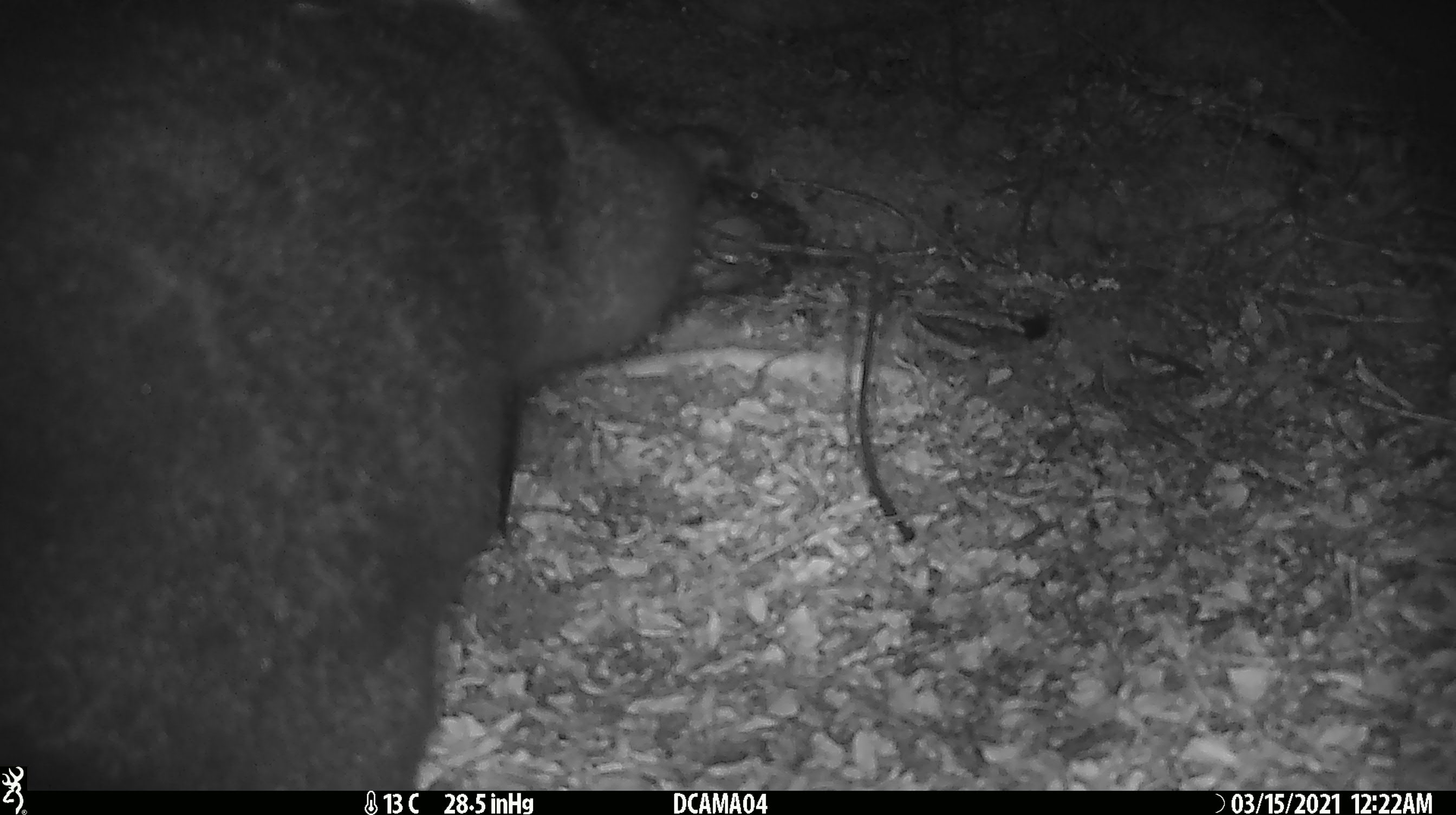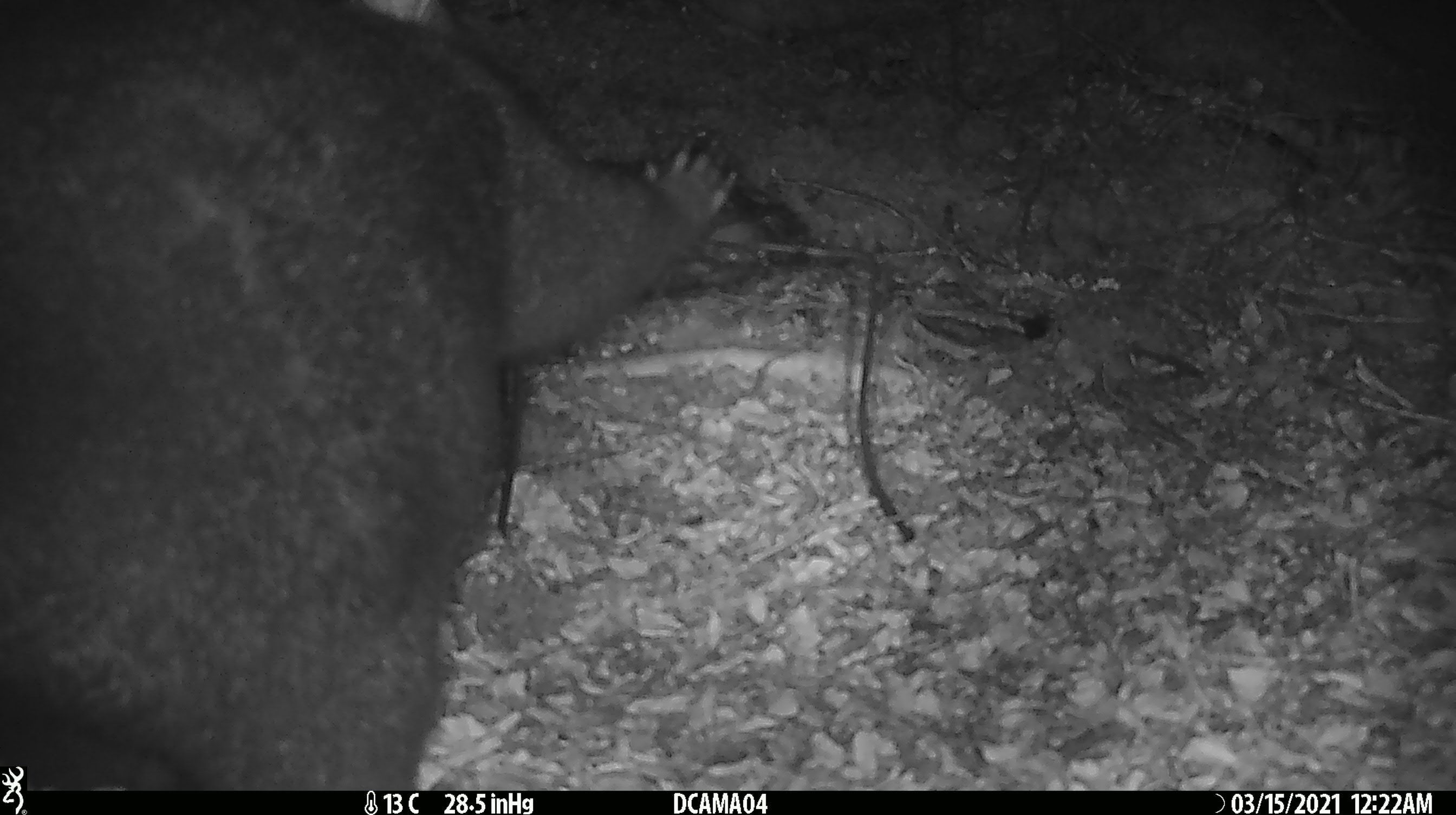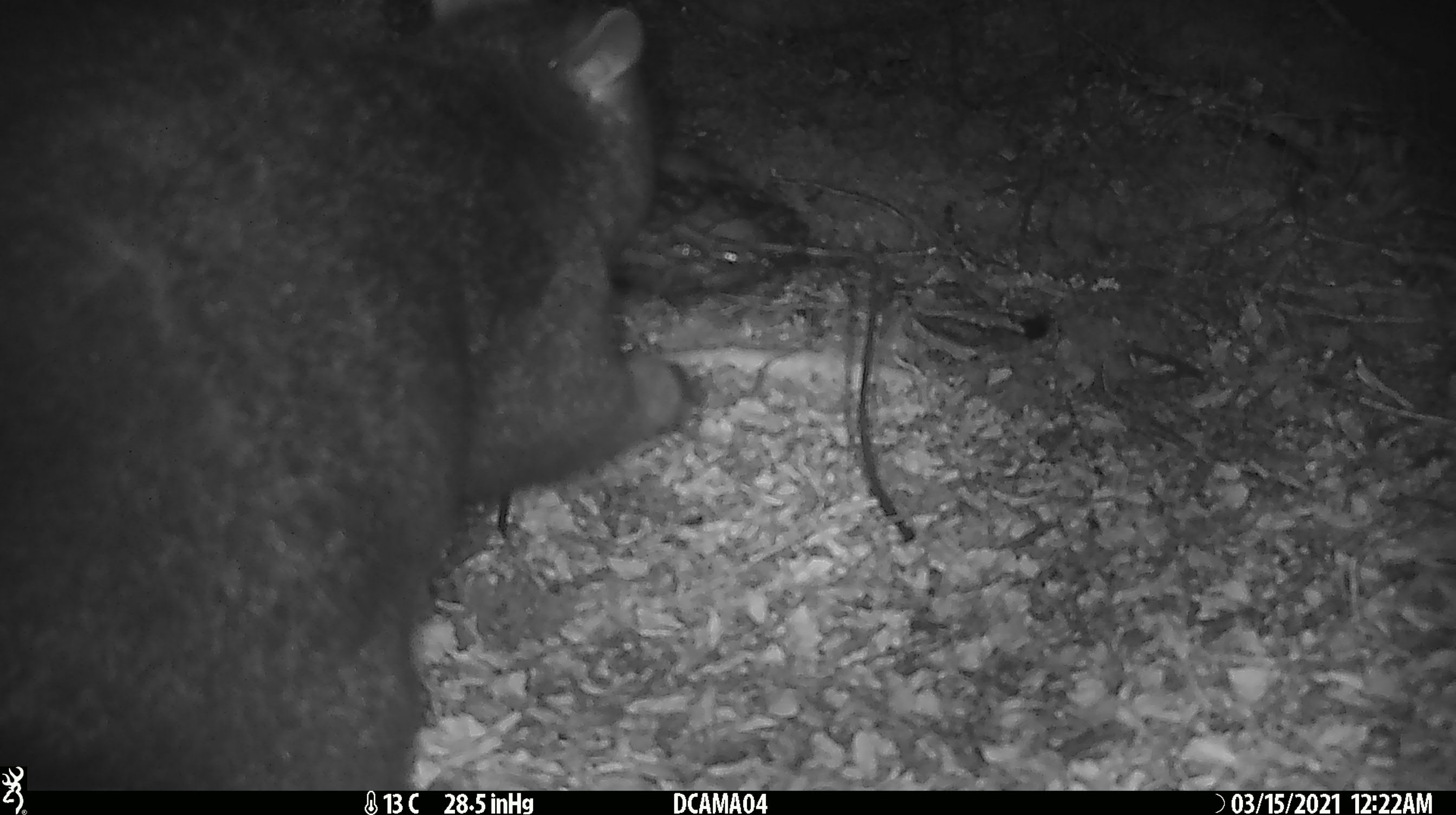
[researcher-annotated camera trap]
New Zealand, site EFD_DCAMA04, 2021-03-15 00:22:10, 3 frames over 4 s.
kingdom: Animalia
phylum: Chordata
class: Mammalia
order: Diprotodontia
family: Phalangeridae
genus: Trichosurus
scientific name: Trichosurus vulpecula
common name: common brushtail possum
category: possum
Possum (common brushtail possum) (Trichosurus vulpecula).